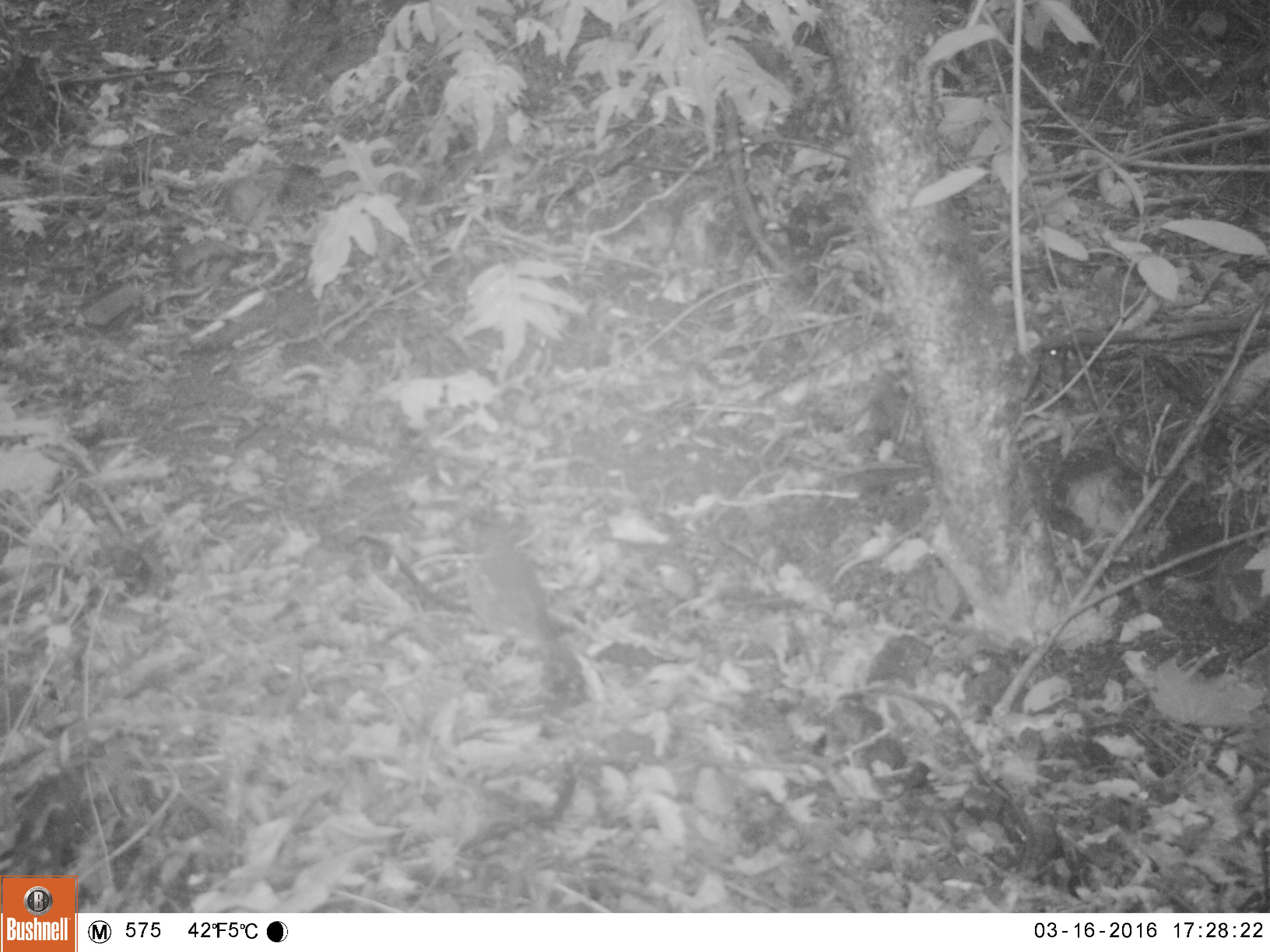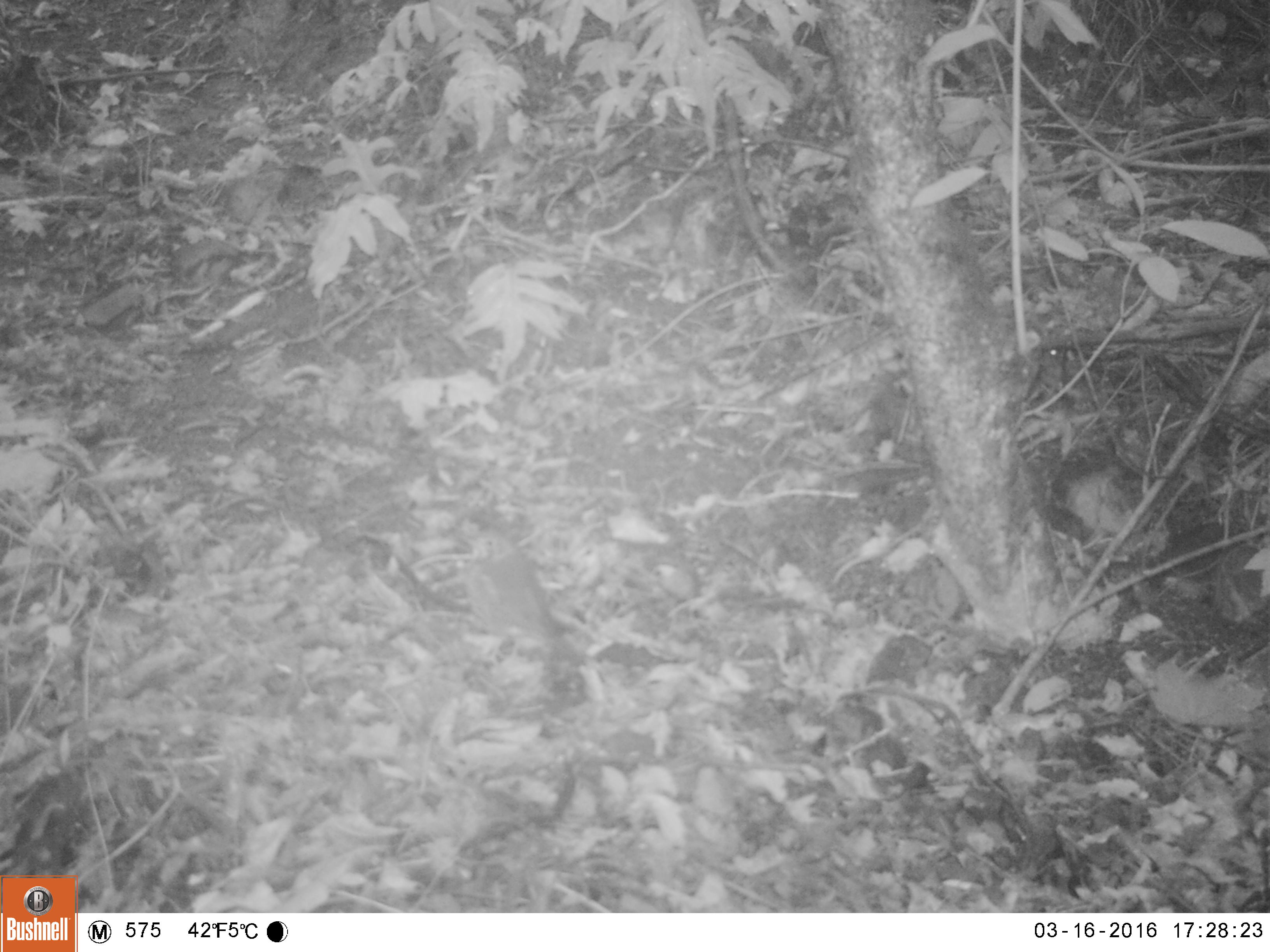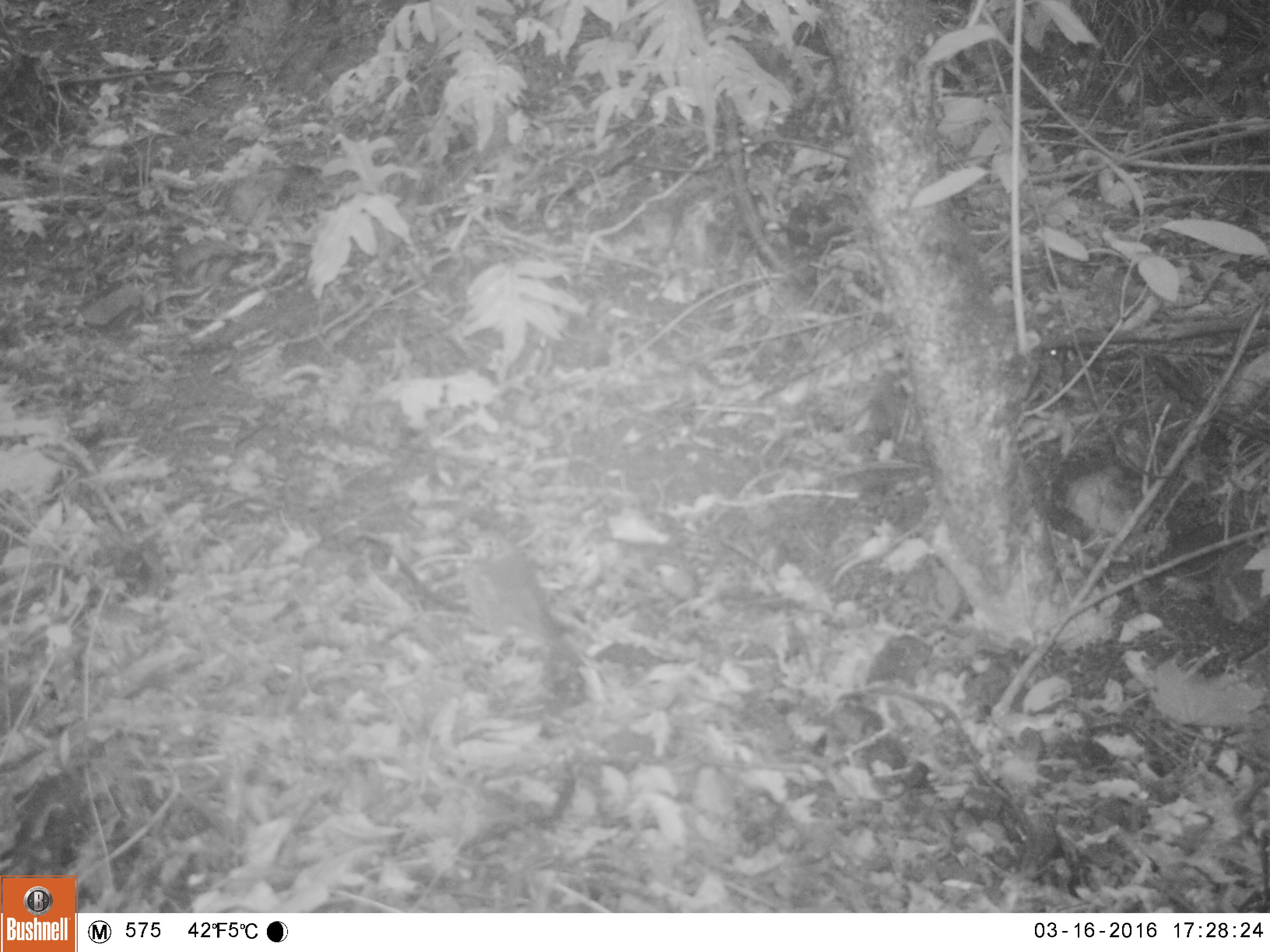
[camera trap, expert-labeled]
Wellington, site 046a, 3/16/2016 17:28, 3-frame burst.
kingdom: Animalia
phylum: Chordata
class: Aves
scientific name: Aves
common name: bird